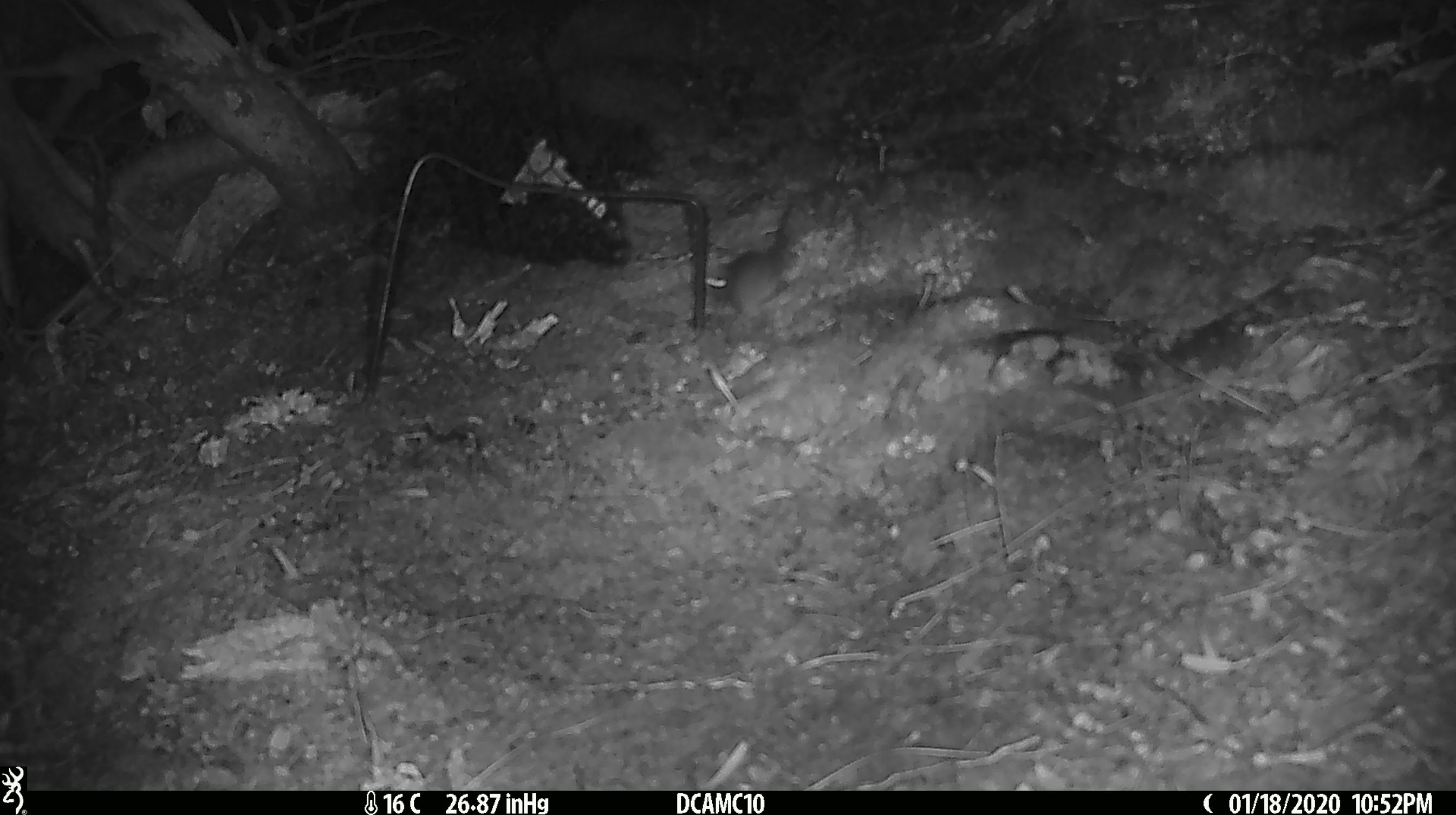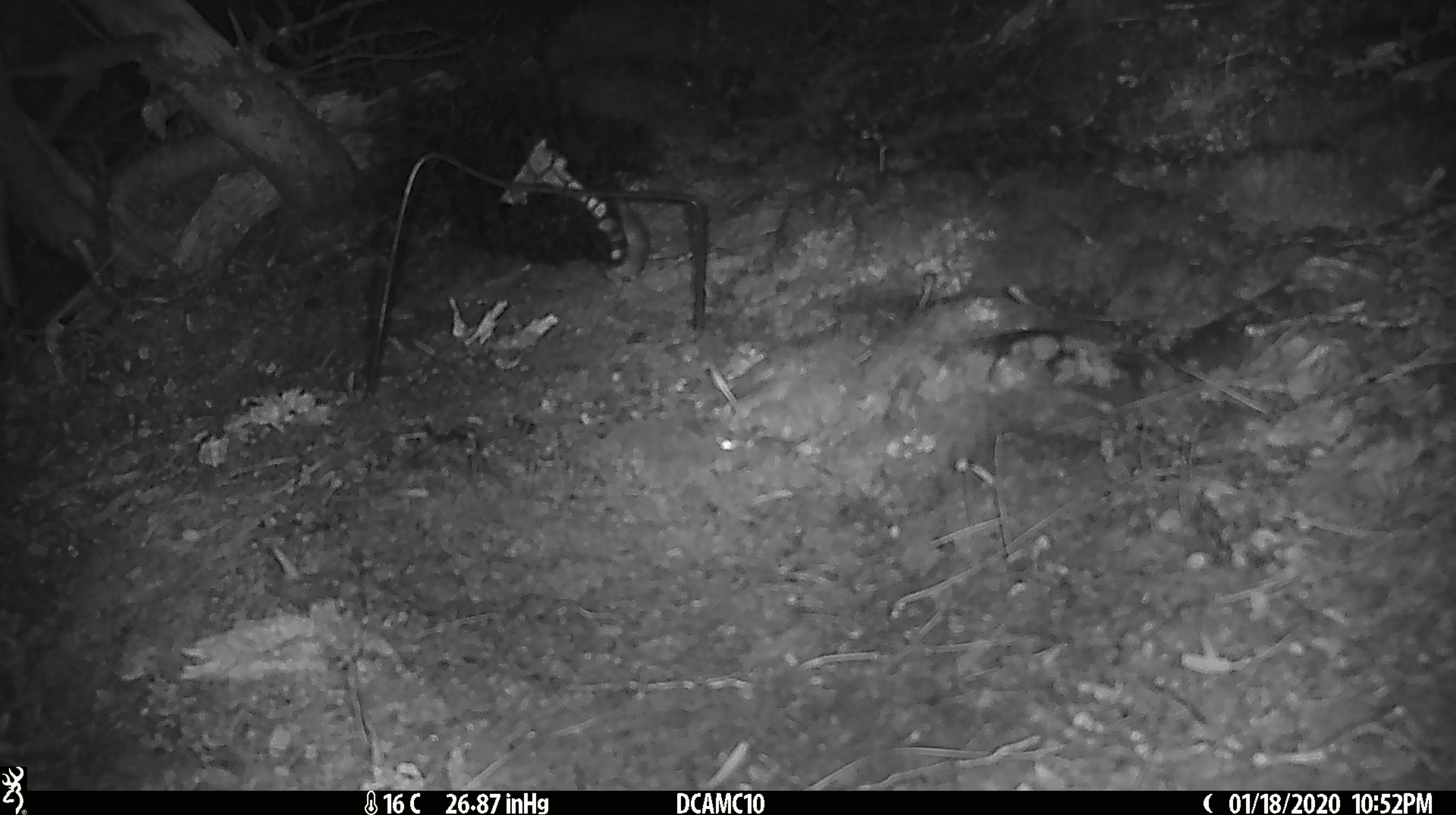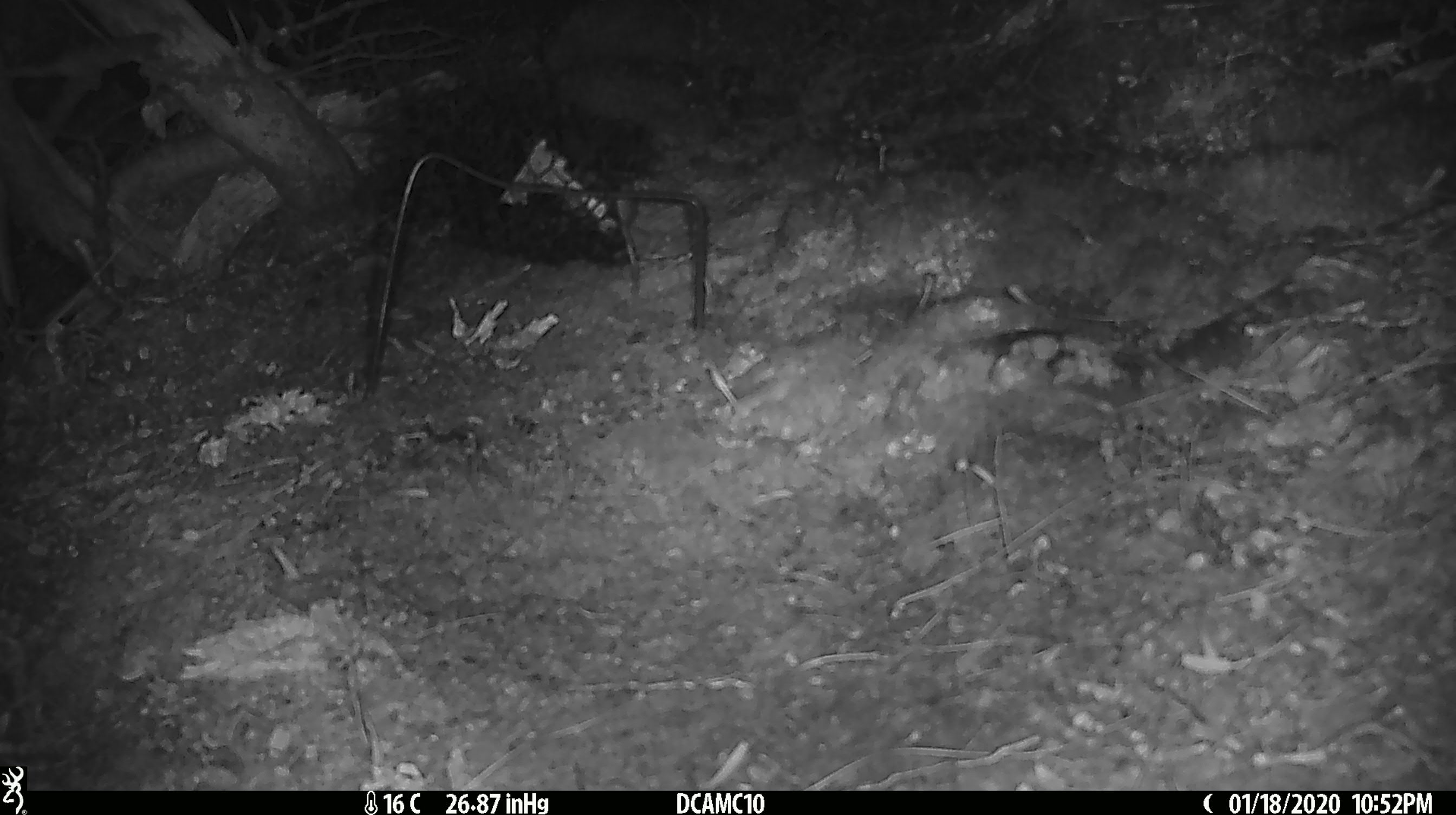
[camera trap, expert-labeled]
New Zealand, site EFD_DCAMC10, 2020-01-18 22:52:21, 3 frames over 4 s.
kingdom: Animalia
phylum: Chordata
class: Mammalia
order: Rodentia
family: Muridae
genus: Mus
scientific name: Mus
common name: mouse